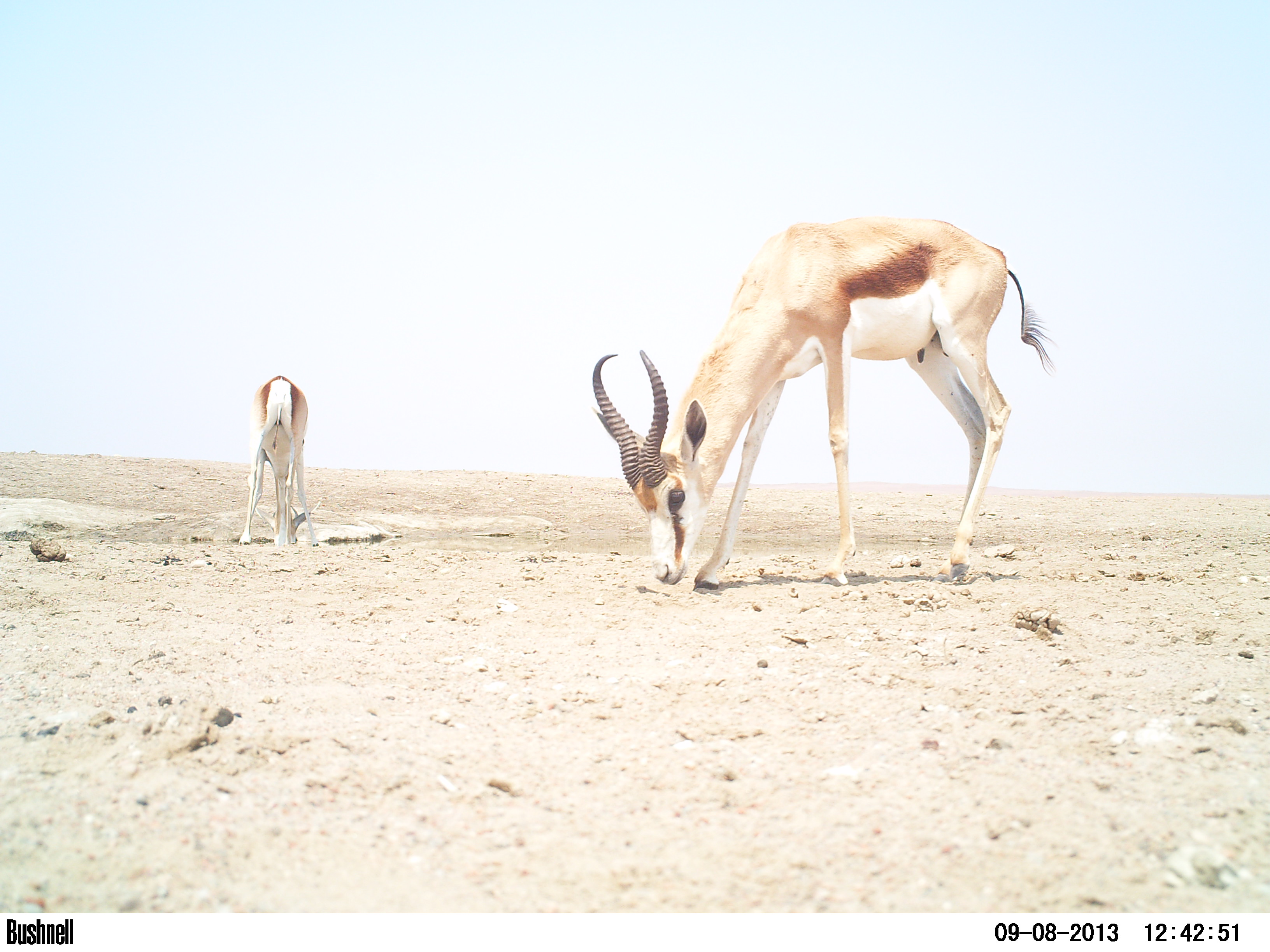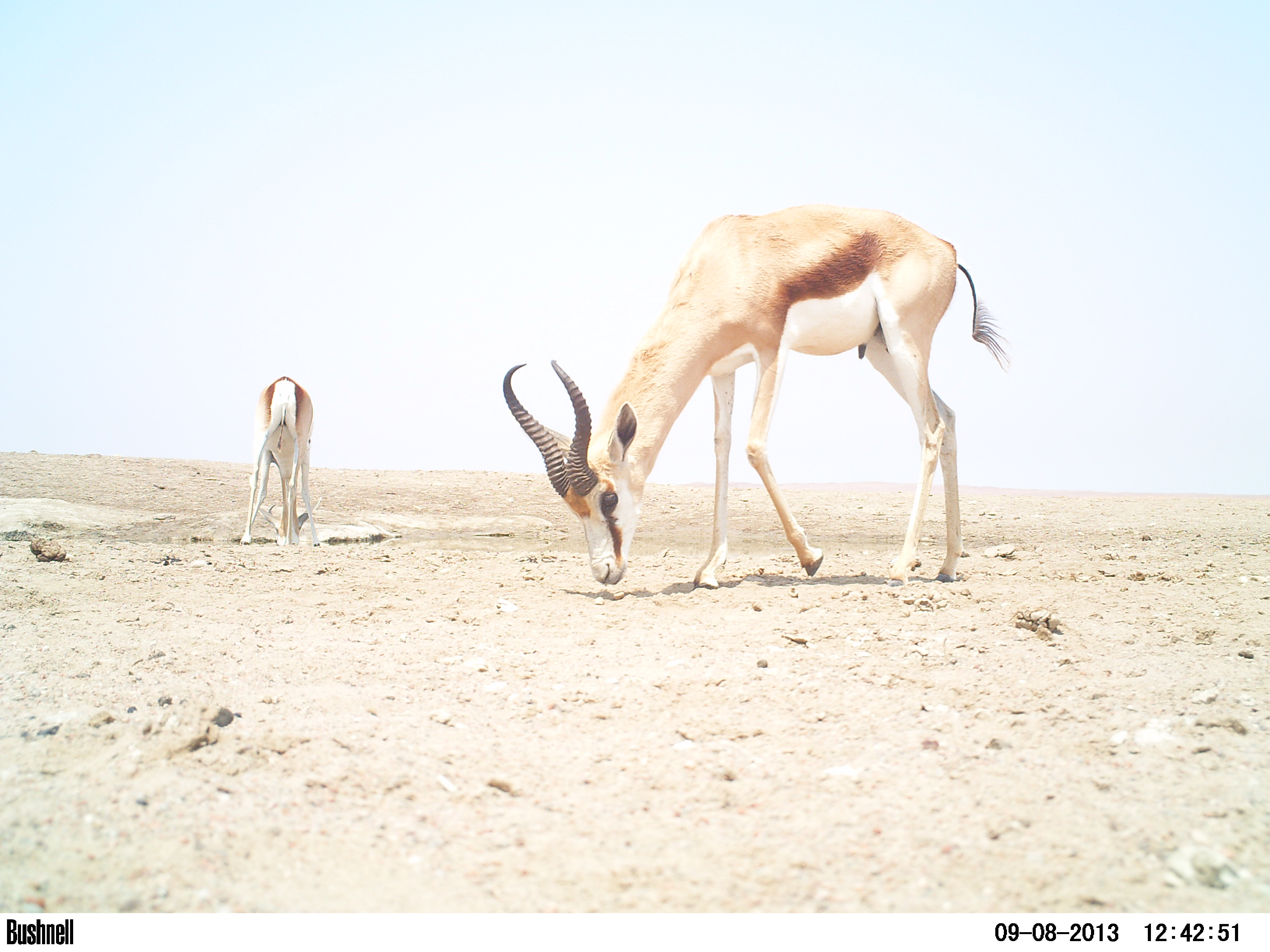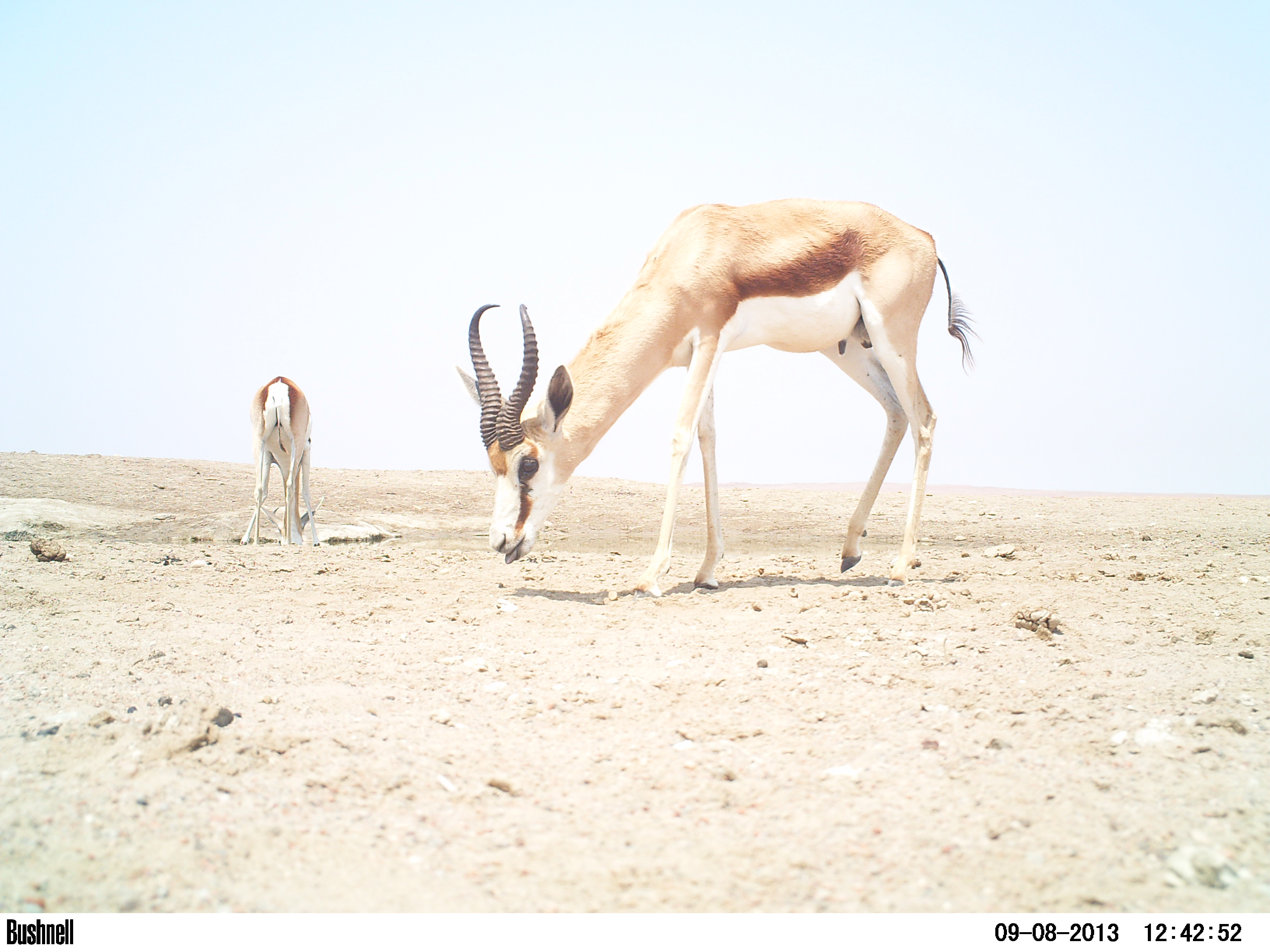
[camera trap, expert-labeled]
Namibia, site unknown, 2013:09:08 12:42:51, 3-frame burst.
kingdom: Animalia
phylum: Chordata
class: Mammalia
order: Artiodactyla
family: Bovidae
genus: Antidorcas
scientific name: Antidorcas marsupialis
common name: springbok